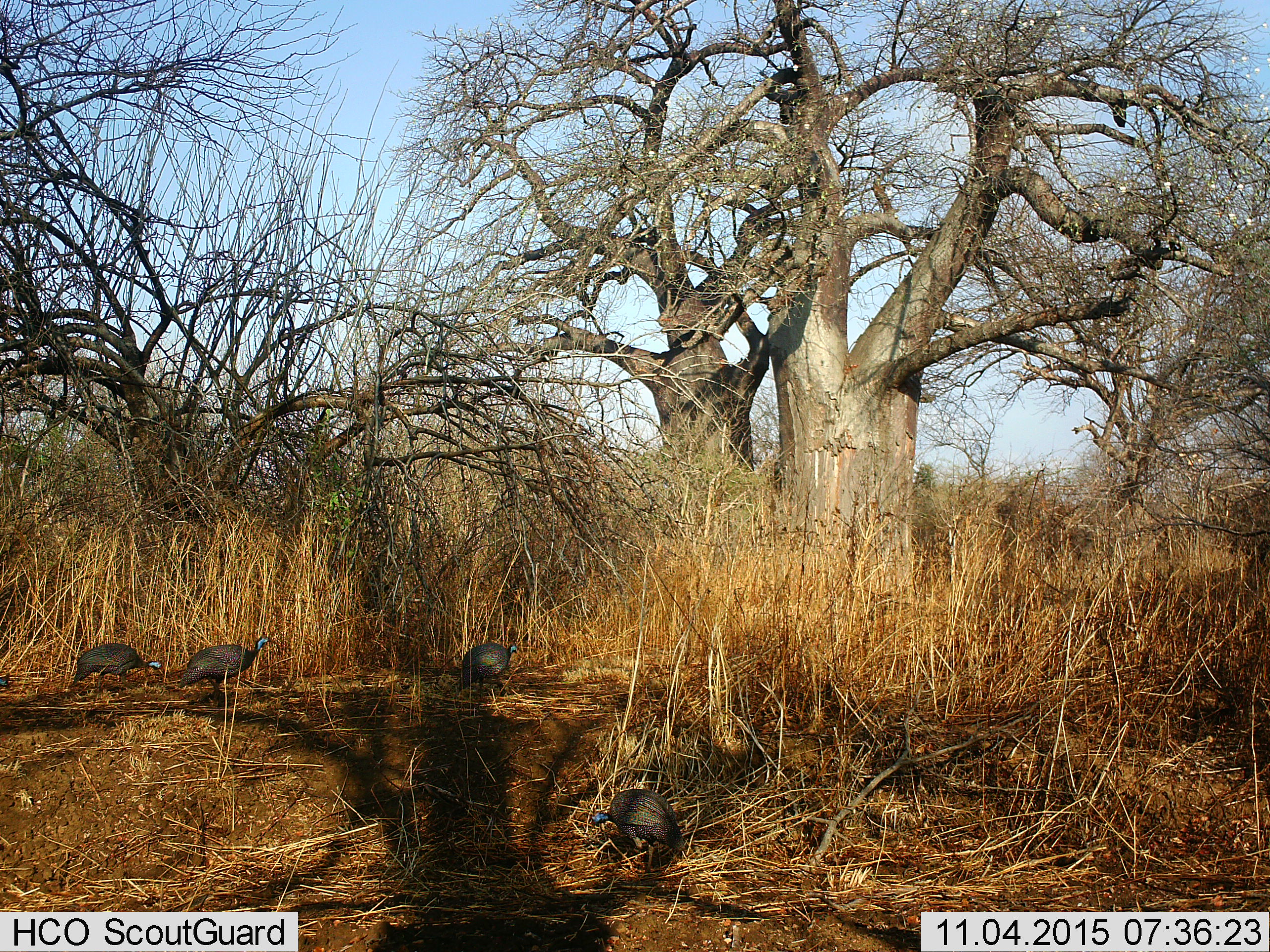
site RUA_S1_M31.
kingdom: Animalia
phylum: Chordata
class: Aves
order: Galliformes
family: Numididae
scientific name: Numididae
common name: guineafowl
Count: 4.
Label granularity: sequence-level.